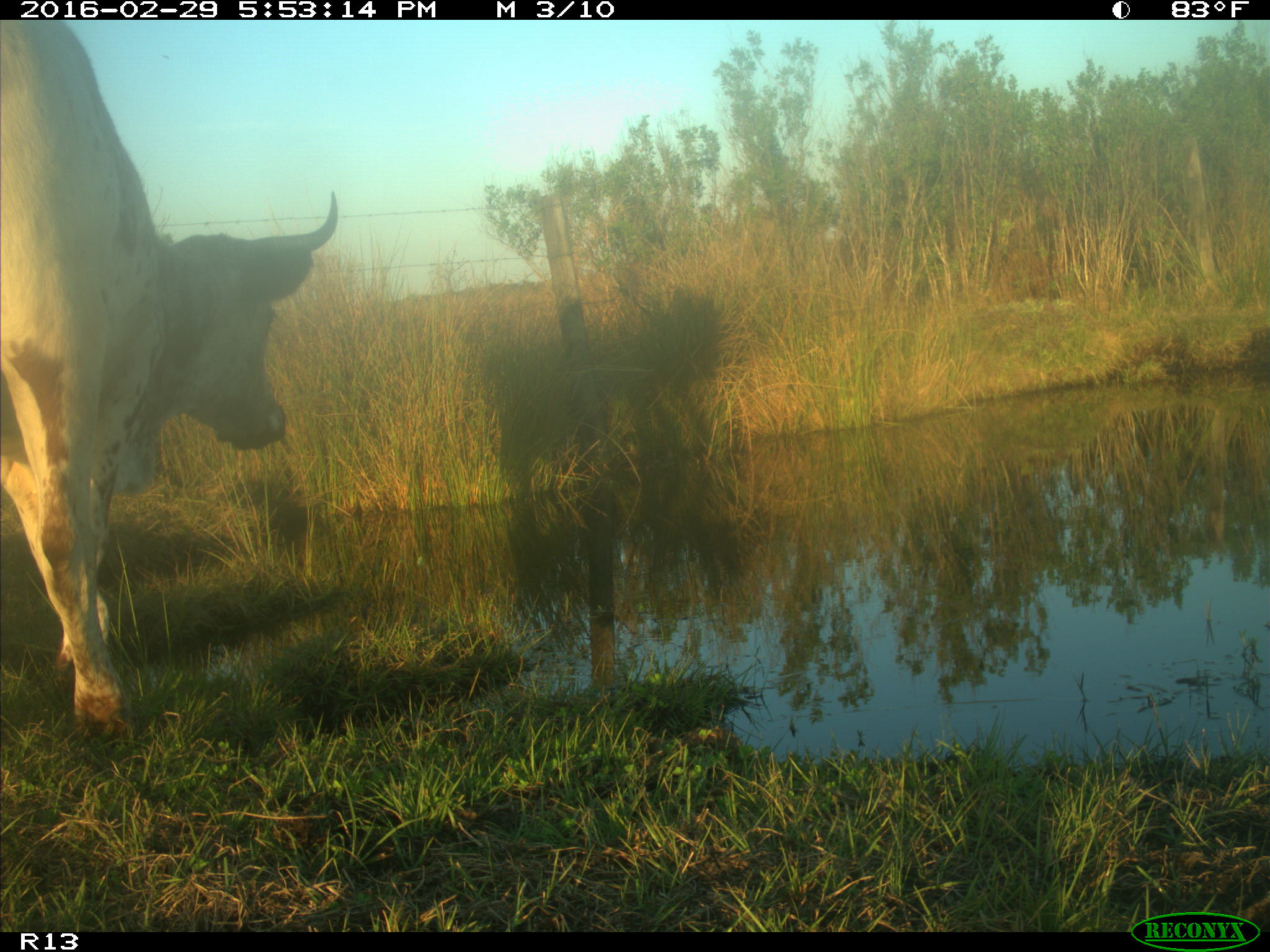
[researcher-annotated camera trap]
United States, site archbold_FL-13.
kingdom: Animalia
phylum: Chordata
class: Mammalia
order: Artiodactyla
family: Bovidae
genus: Bos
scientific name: Bos taurus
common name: domestic cow